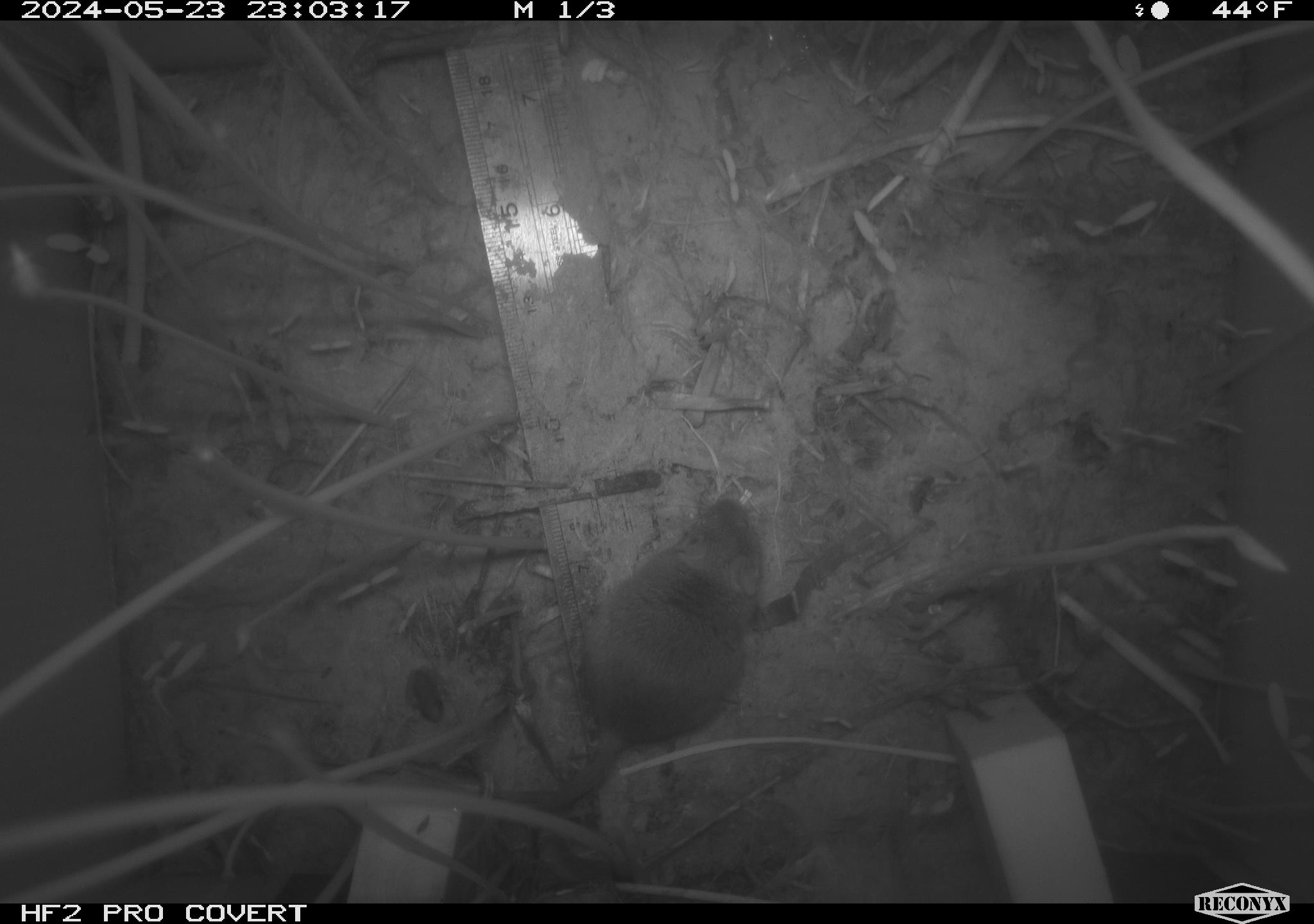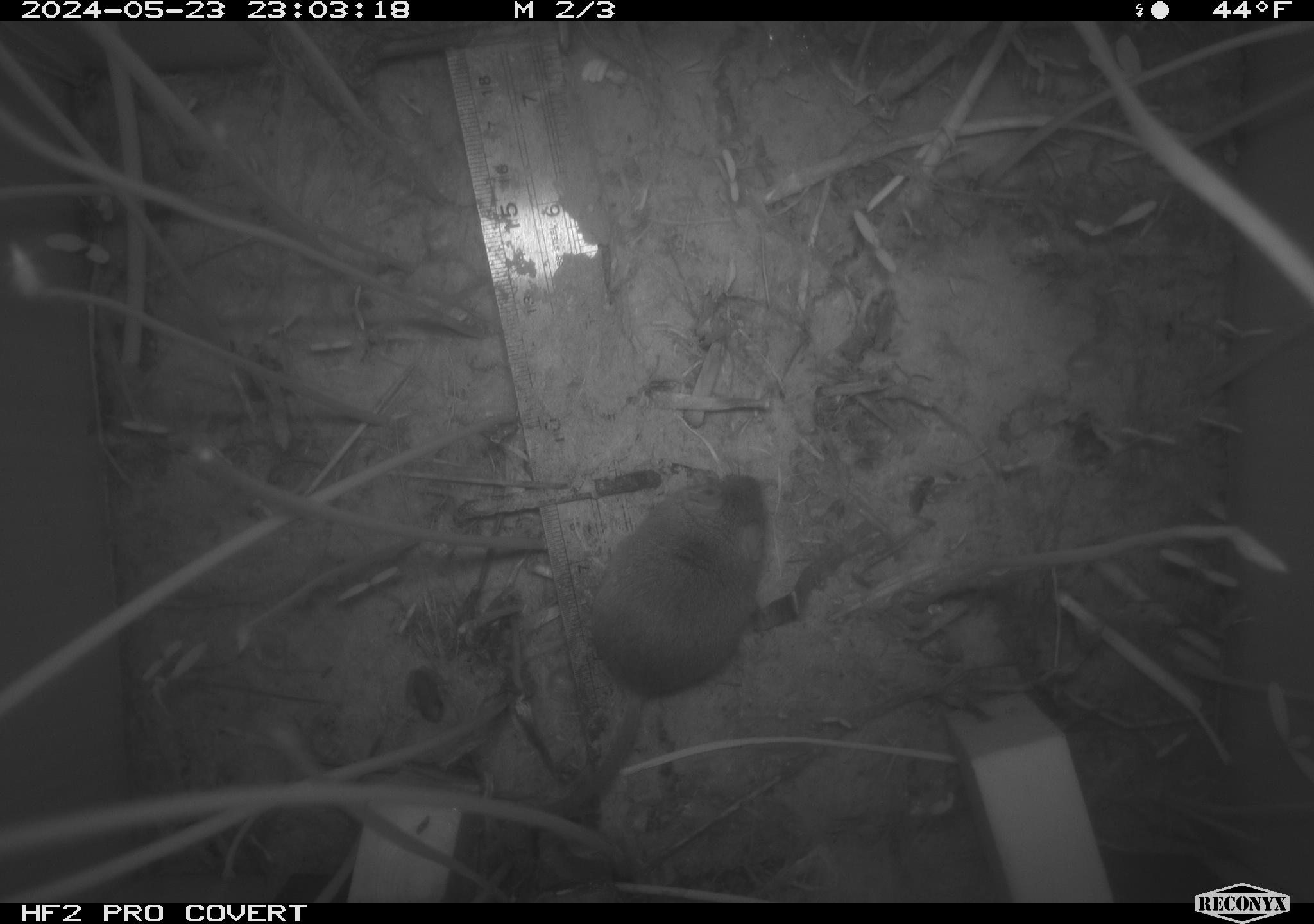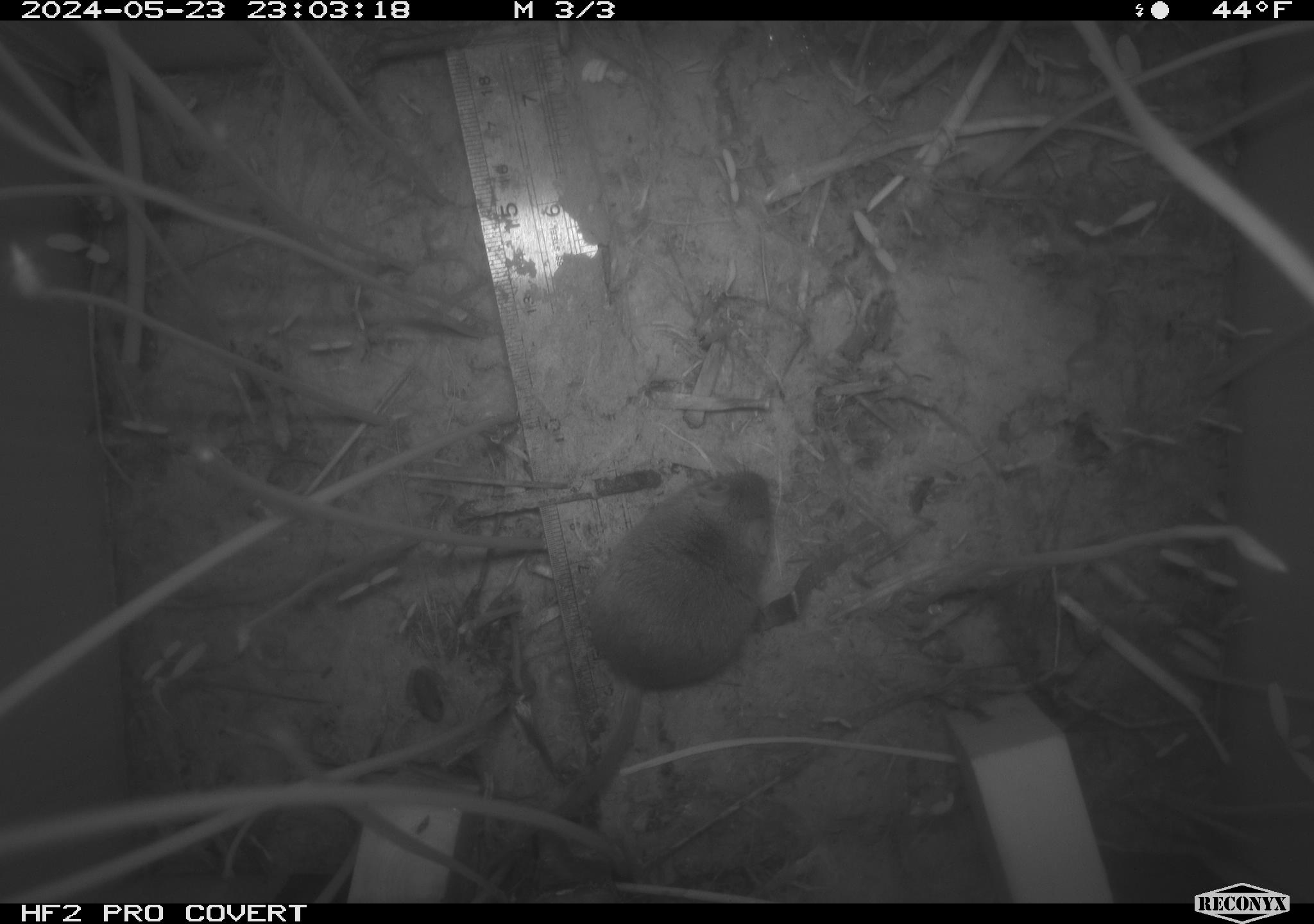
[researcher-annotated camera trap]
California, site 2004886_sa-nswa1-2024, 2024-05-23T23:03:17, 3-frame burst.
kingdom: Animalia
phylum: Chordata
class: Mammalia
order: Rodentia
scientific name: Rodentia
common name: rodent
Rodent (Rodentia).